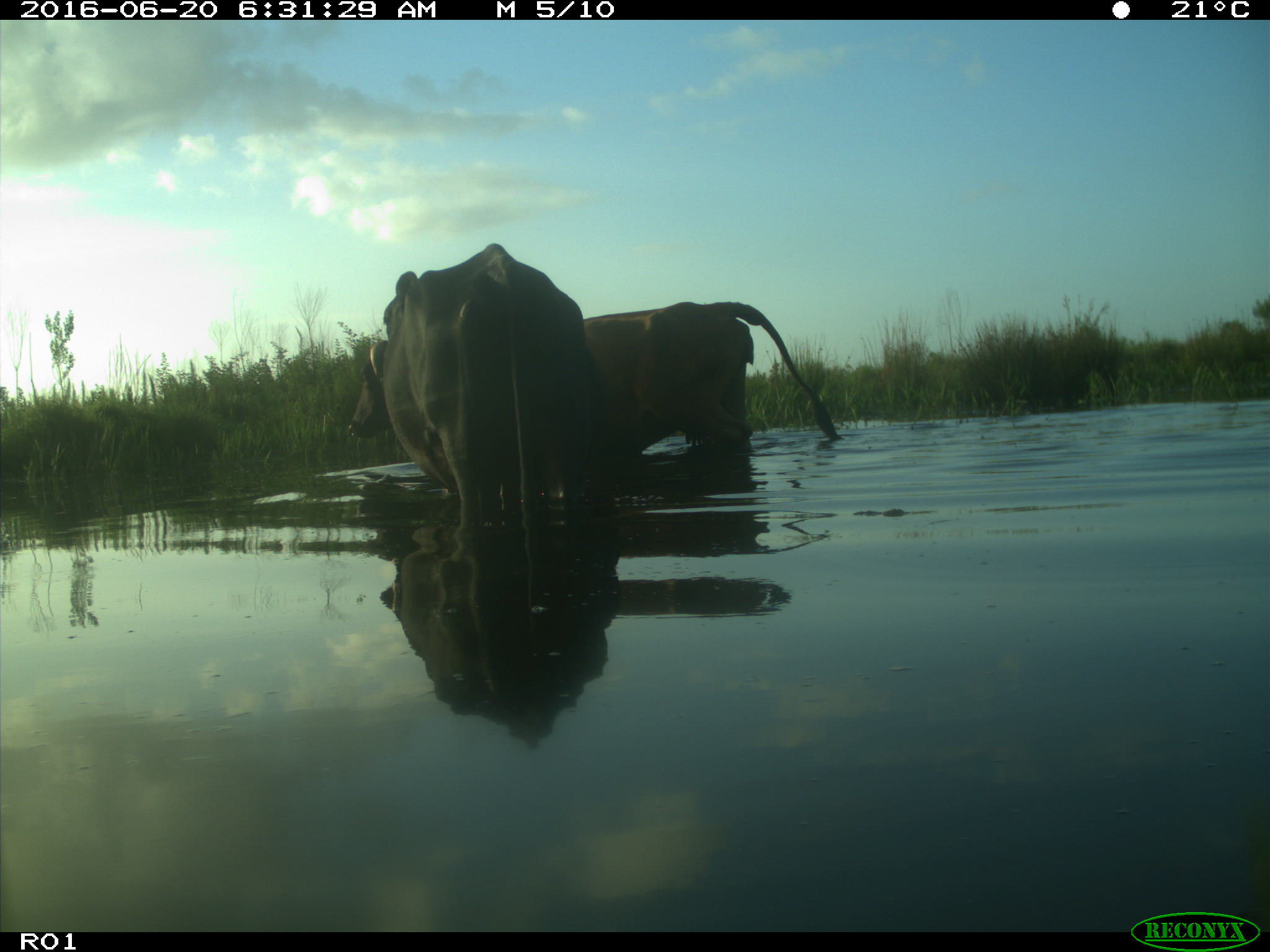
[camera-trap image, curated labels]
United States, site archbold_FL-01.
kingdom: Animalia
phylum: Chordata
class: Mammalia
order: Artiodactyla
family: Bovidae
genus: Bos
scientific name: Bos taurus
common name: domestic cow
Bos taurus (domestic cow).